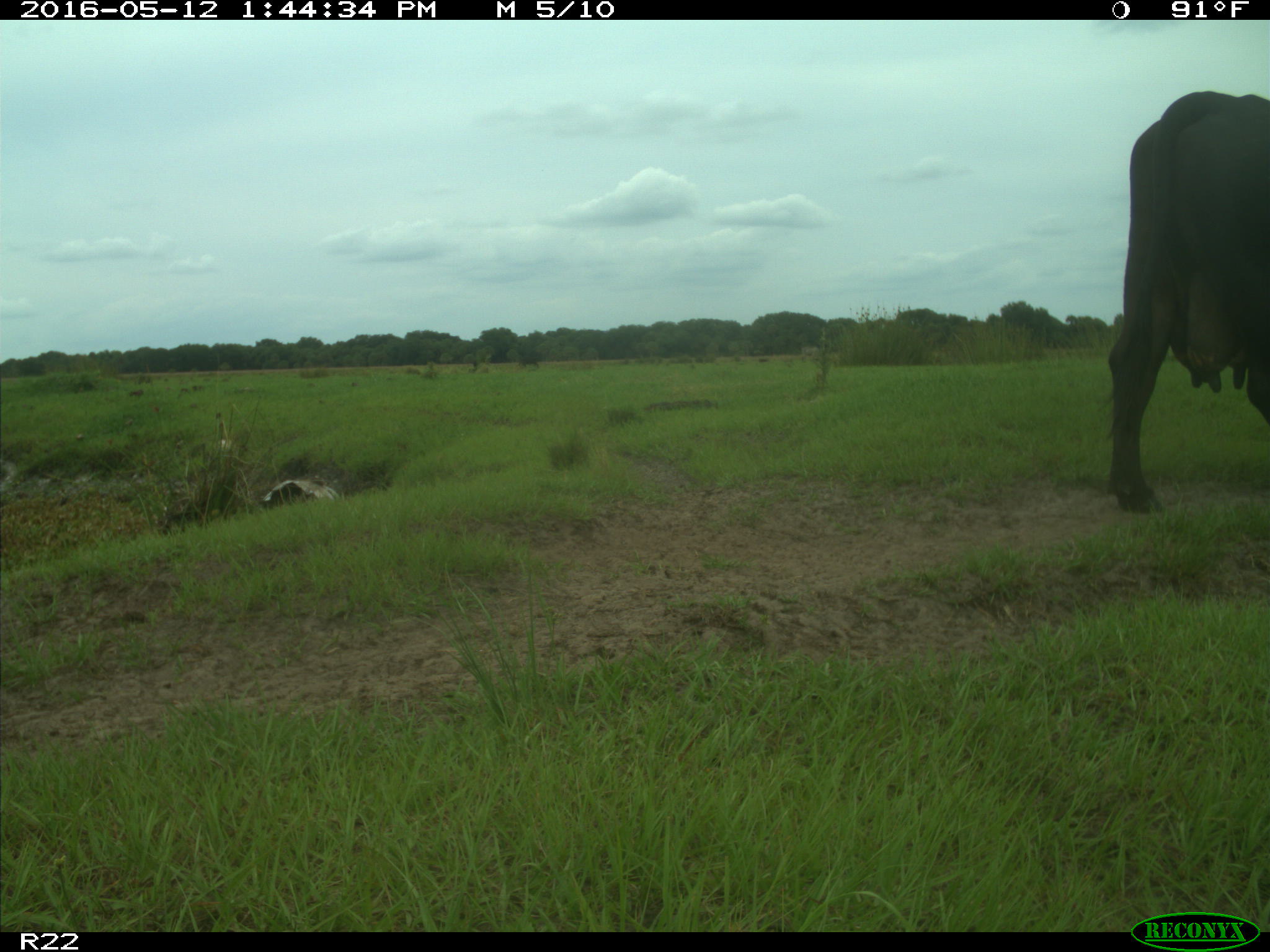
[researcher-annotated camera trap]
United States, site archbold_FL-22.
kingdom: Animalia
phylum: Chordata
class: Mammalia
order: Artiodactyla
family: Bovidae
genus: Bos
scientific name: Bos taurus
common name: domestic cow